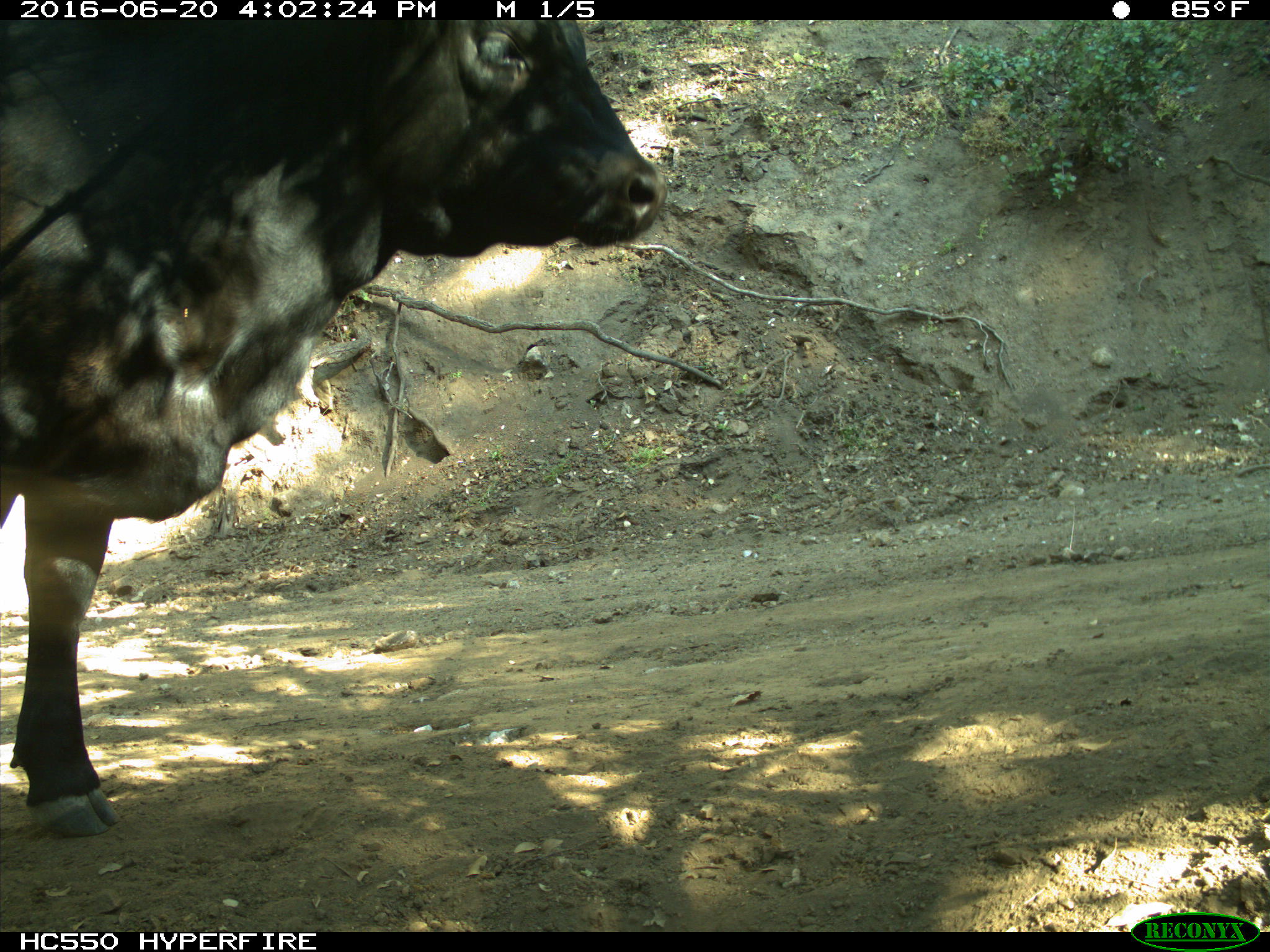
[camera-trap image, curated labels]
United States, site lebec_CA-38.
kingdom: Animalia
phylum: Chordata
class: Mammalia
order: Artiodactyla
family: Bovidae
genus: Bos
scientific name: Bos taurus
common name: domestic cow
Bos taurus (domestic cow).